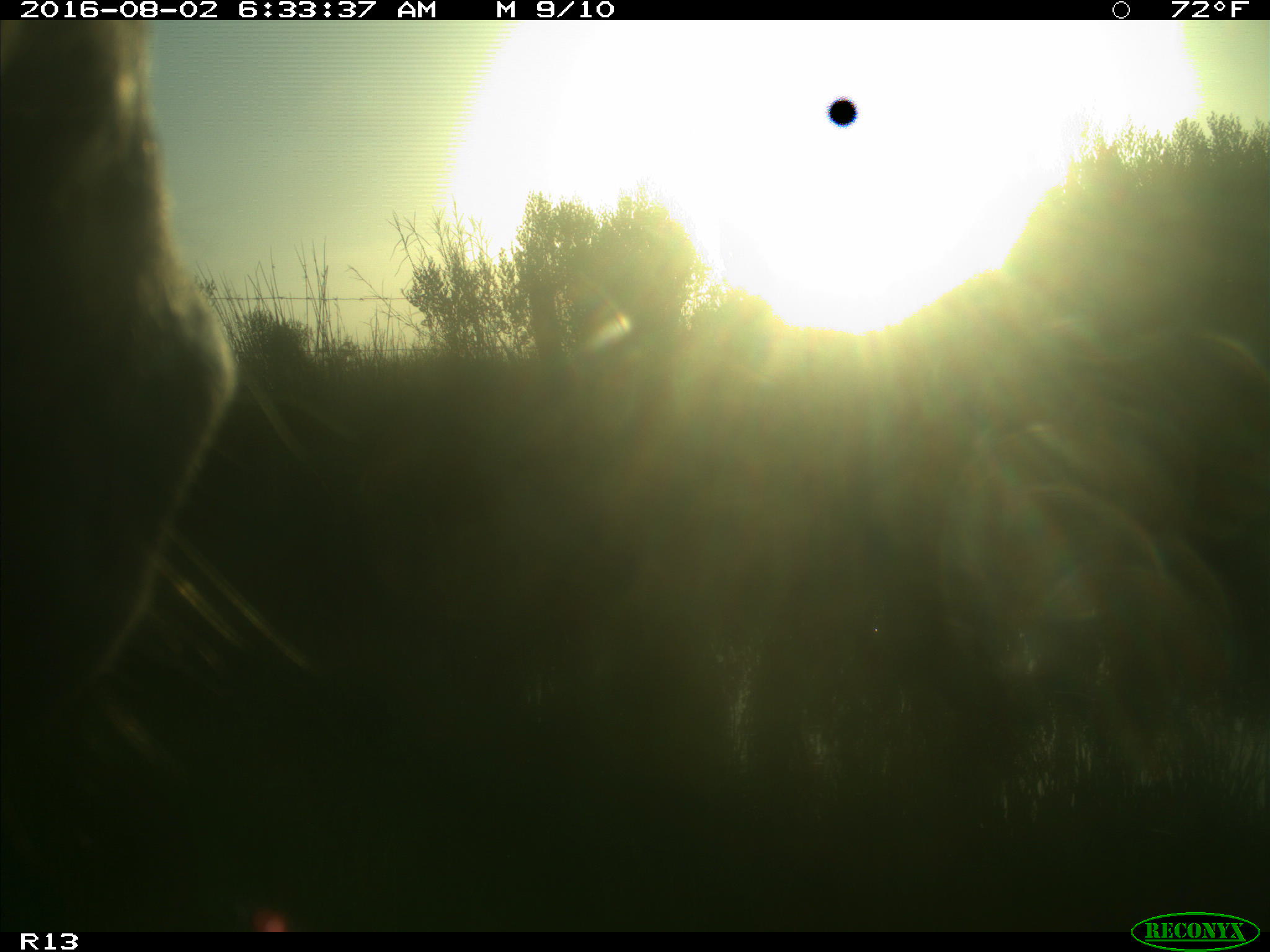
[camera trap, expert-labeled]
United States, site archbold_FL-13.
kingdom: Animalia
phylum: Chordata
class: Mammalia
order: Artiodactyla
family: Bovidae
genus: Bos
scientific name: Bos taurus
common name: domestic cow